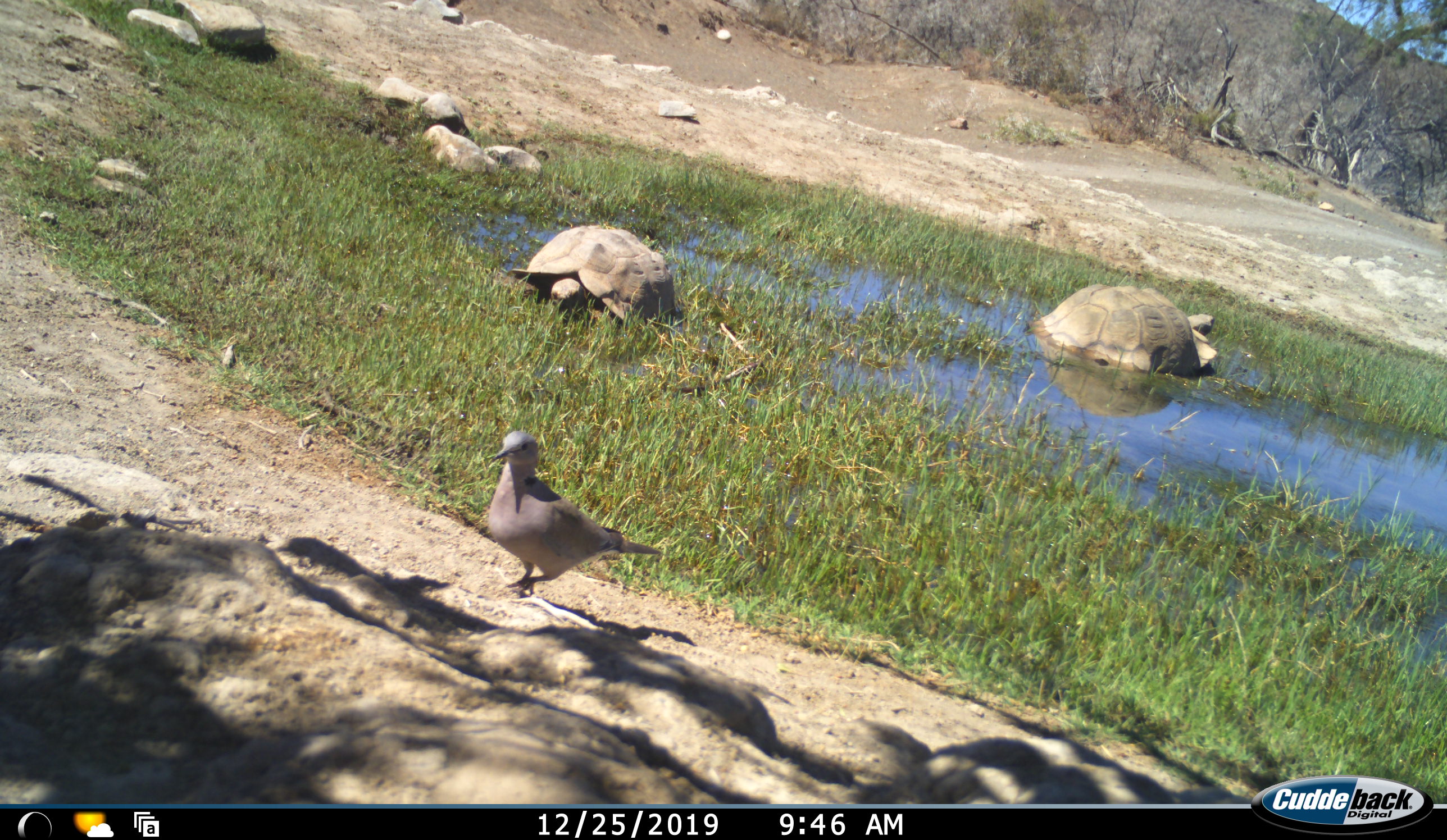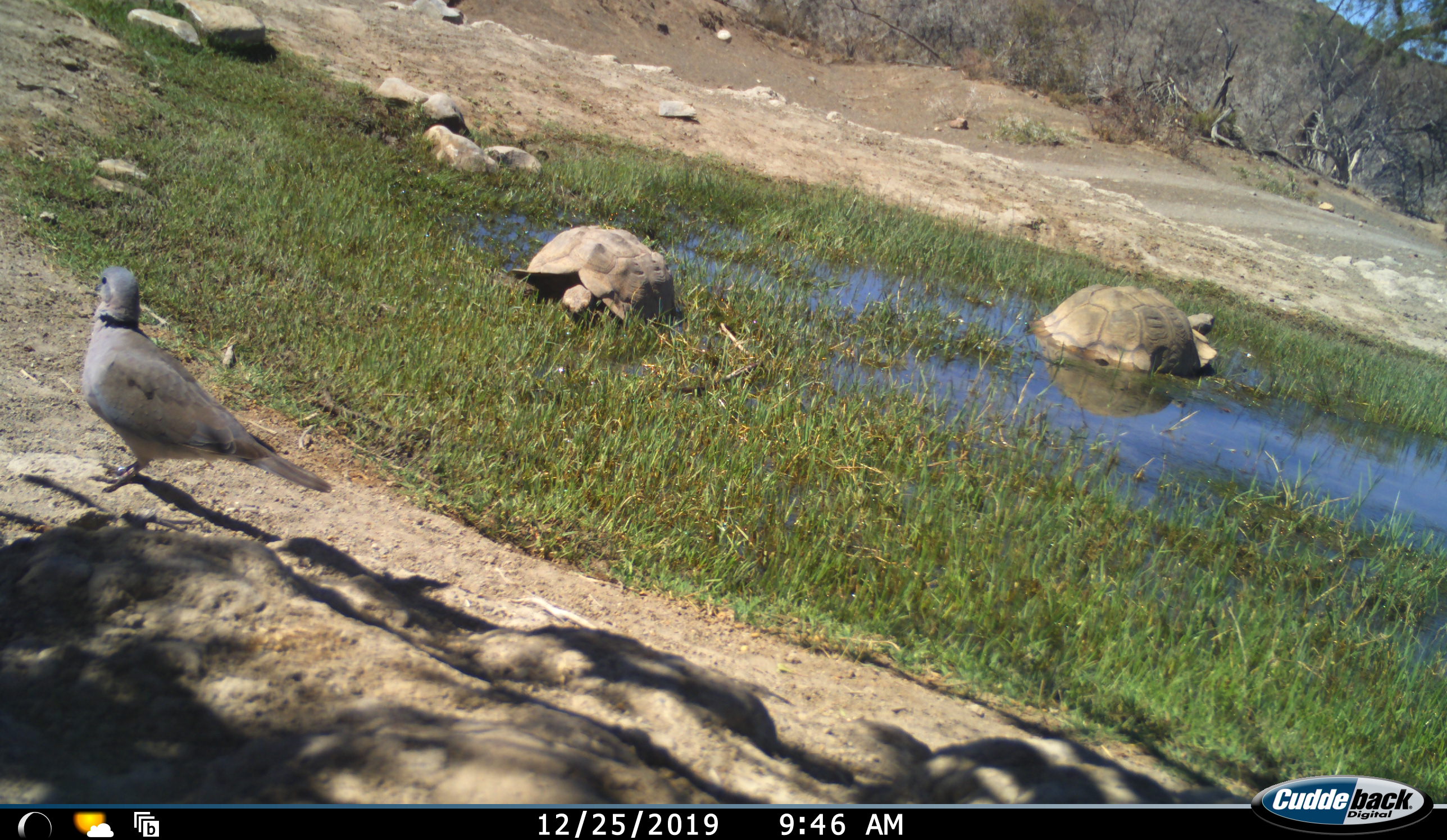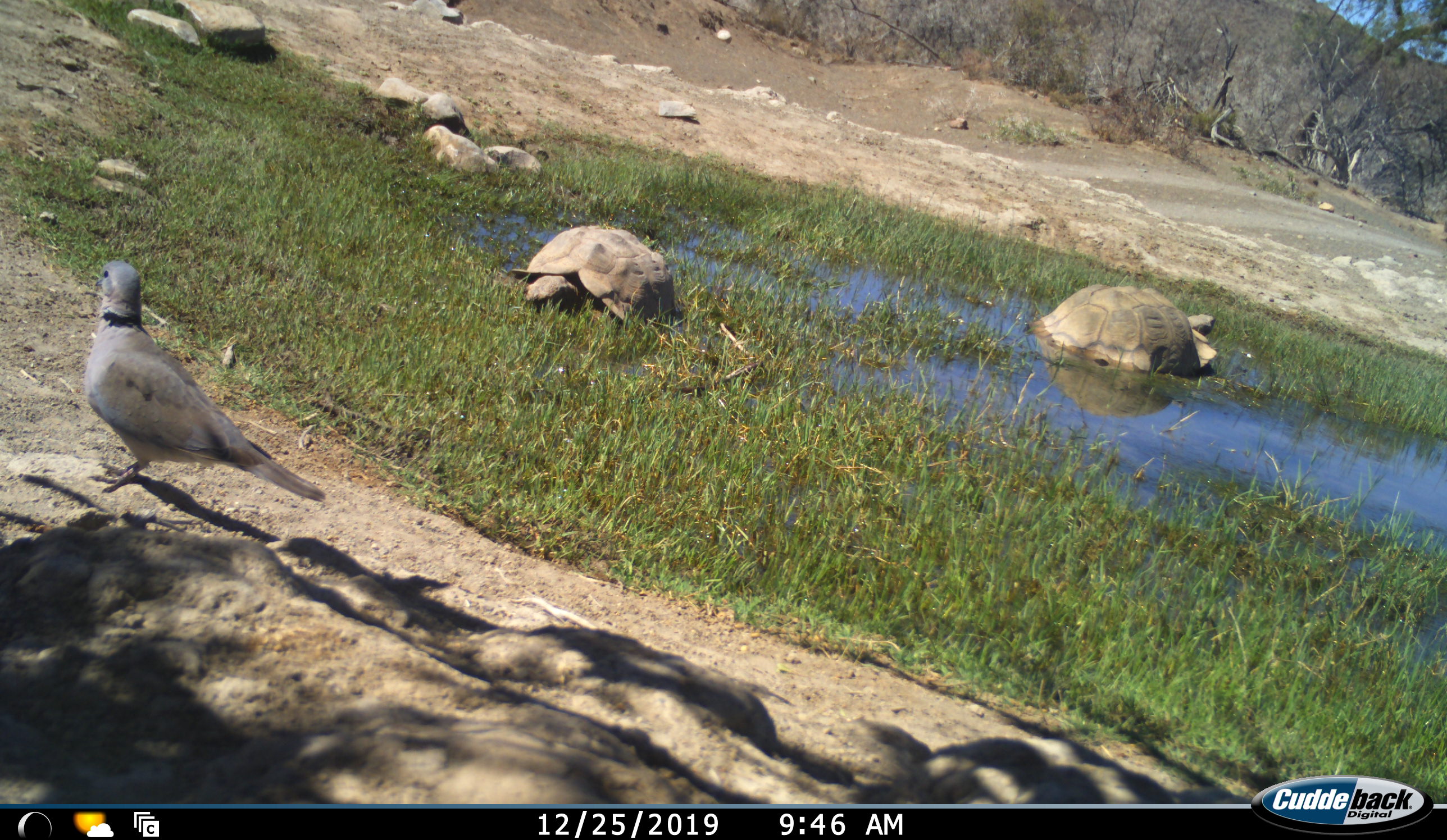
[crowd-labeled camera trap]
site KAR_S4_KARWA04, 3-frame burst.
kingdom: Animalia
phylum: Chordata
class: Aves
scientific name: Aves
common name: bird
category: birdother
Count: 1.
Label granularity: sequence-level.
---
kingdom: Animalia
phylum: Chordata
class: Reptilia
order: Testudines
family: Testudinidae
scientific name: Testudinidae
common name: tortoise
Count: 2.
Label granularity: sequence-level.